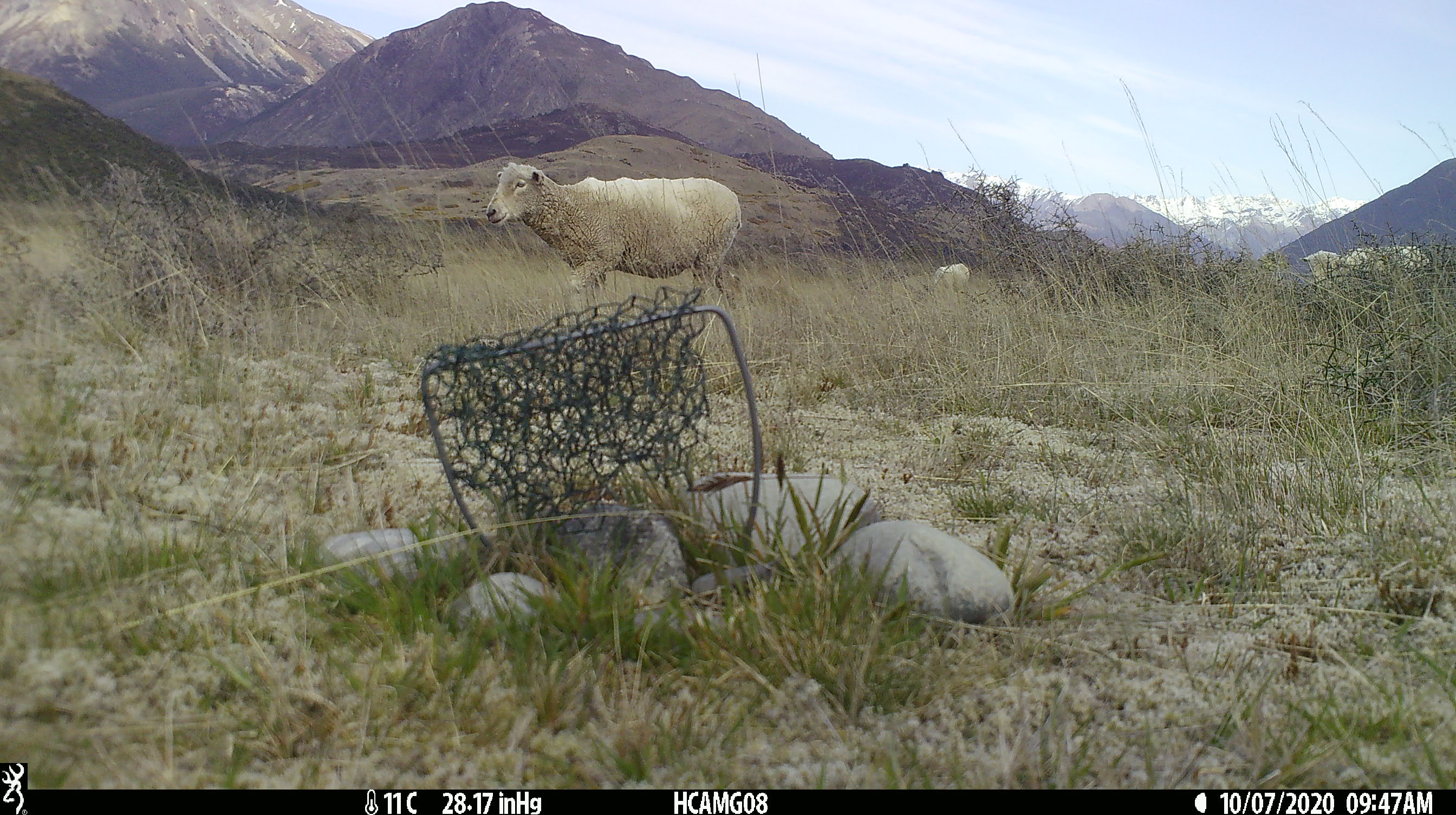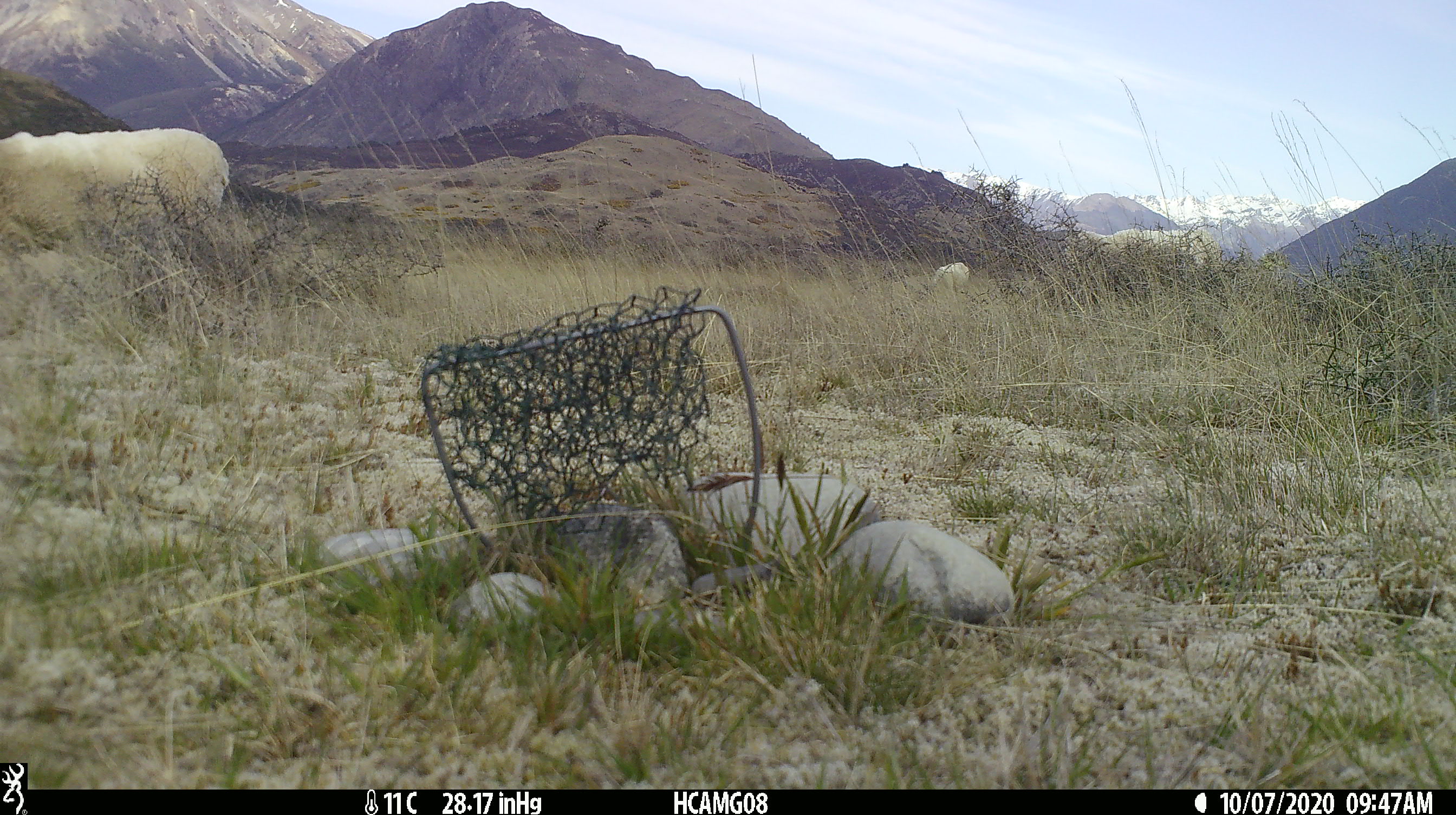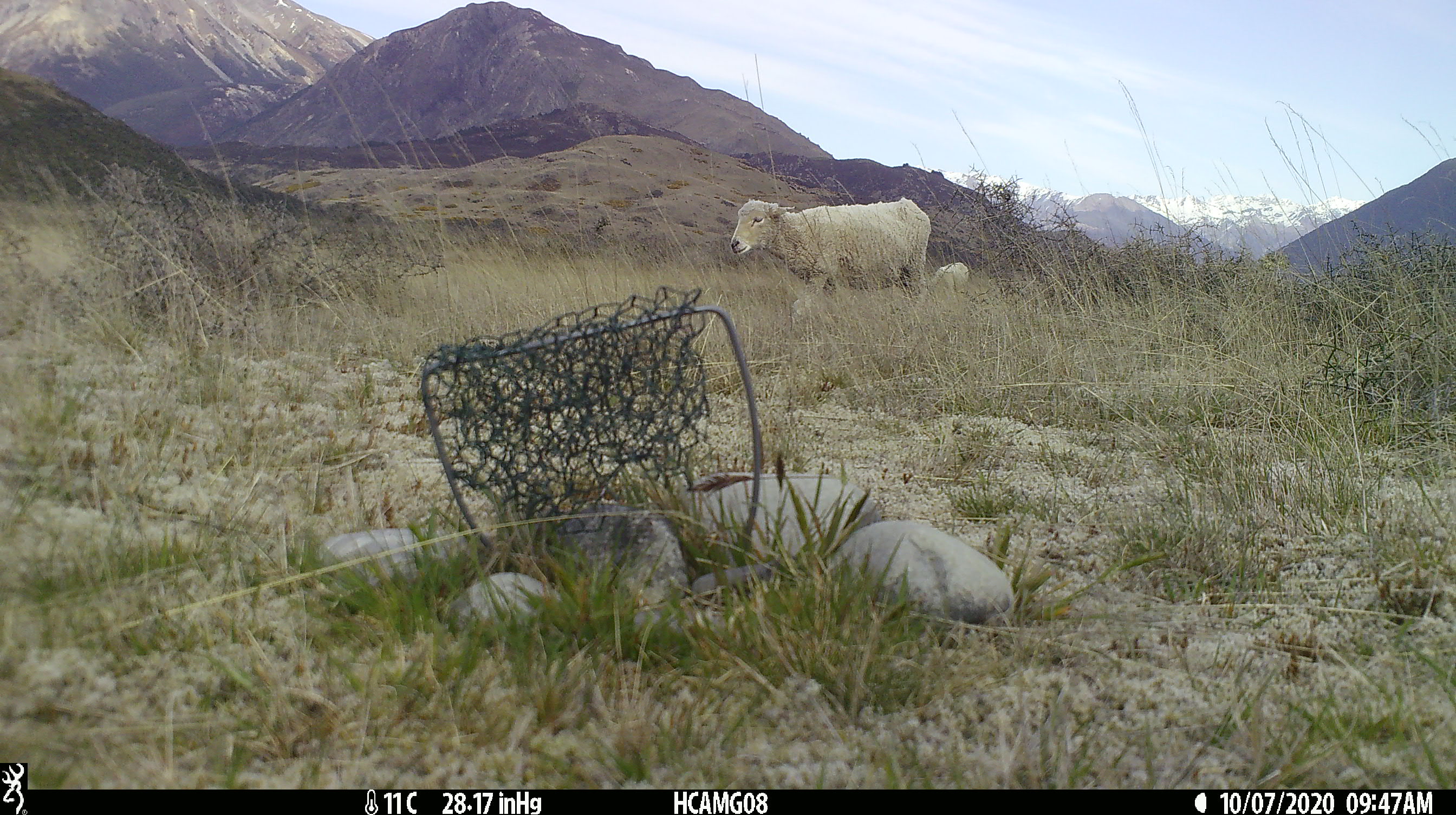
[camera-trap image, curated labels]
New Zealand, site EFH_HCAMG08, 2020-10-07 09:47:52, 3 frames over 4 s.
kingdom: Animalia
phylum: Chordata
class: Mammalia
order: Artiodactyla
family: Bovidae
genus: Ovis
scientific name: Ovis aries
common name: domestic sheep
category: sheep